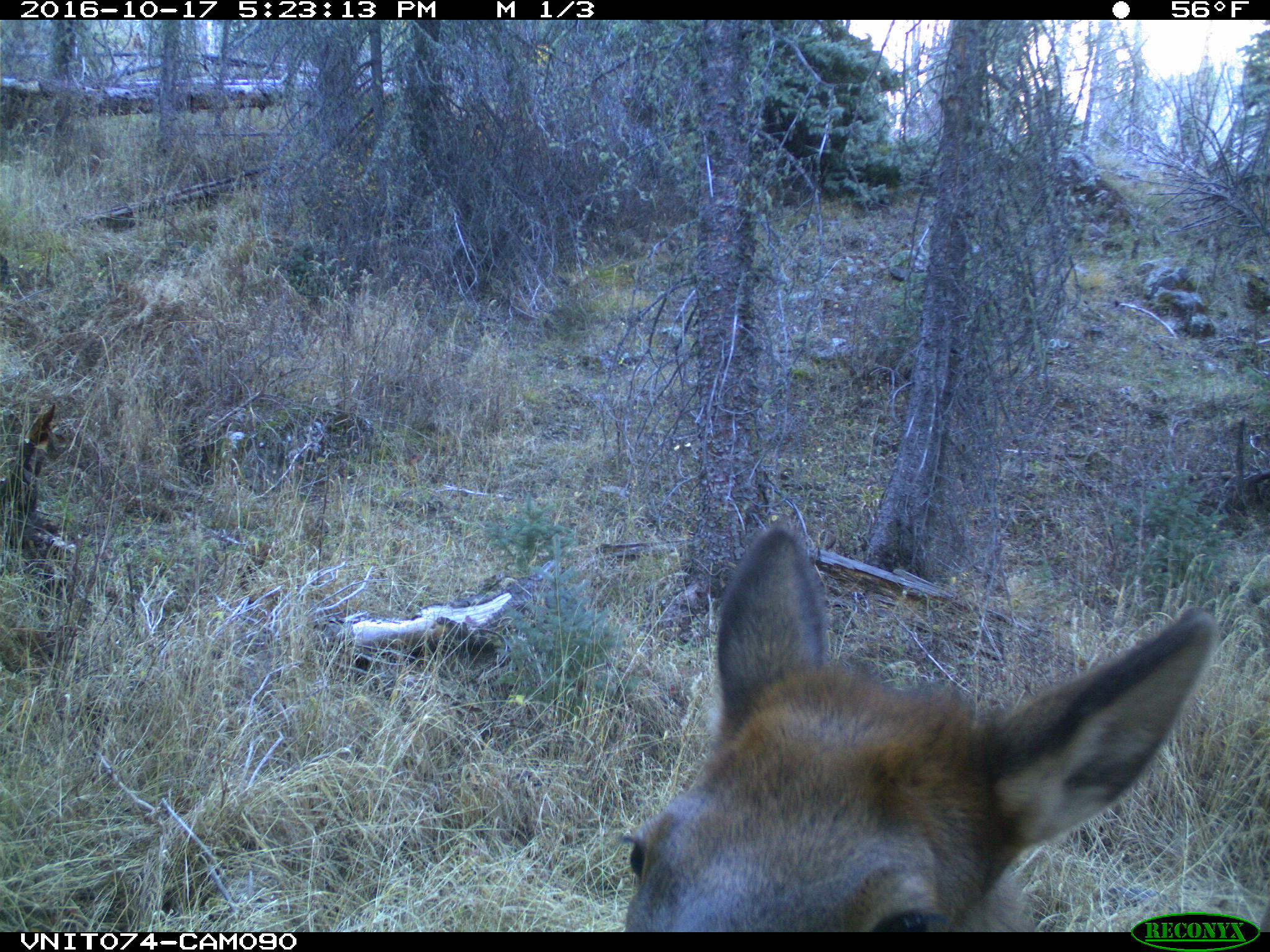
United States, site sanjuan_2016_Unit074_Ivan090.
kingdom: Animalia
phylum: Chordata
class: Mammalia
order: Artiodactyla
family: Cervidae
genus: Cervus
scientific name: Cervus elaphus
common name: red deer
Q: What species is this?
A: Cervus elaphus (red deer).